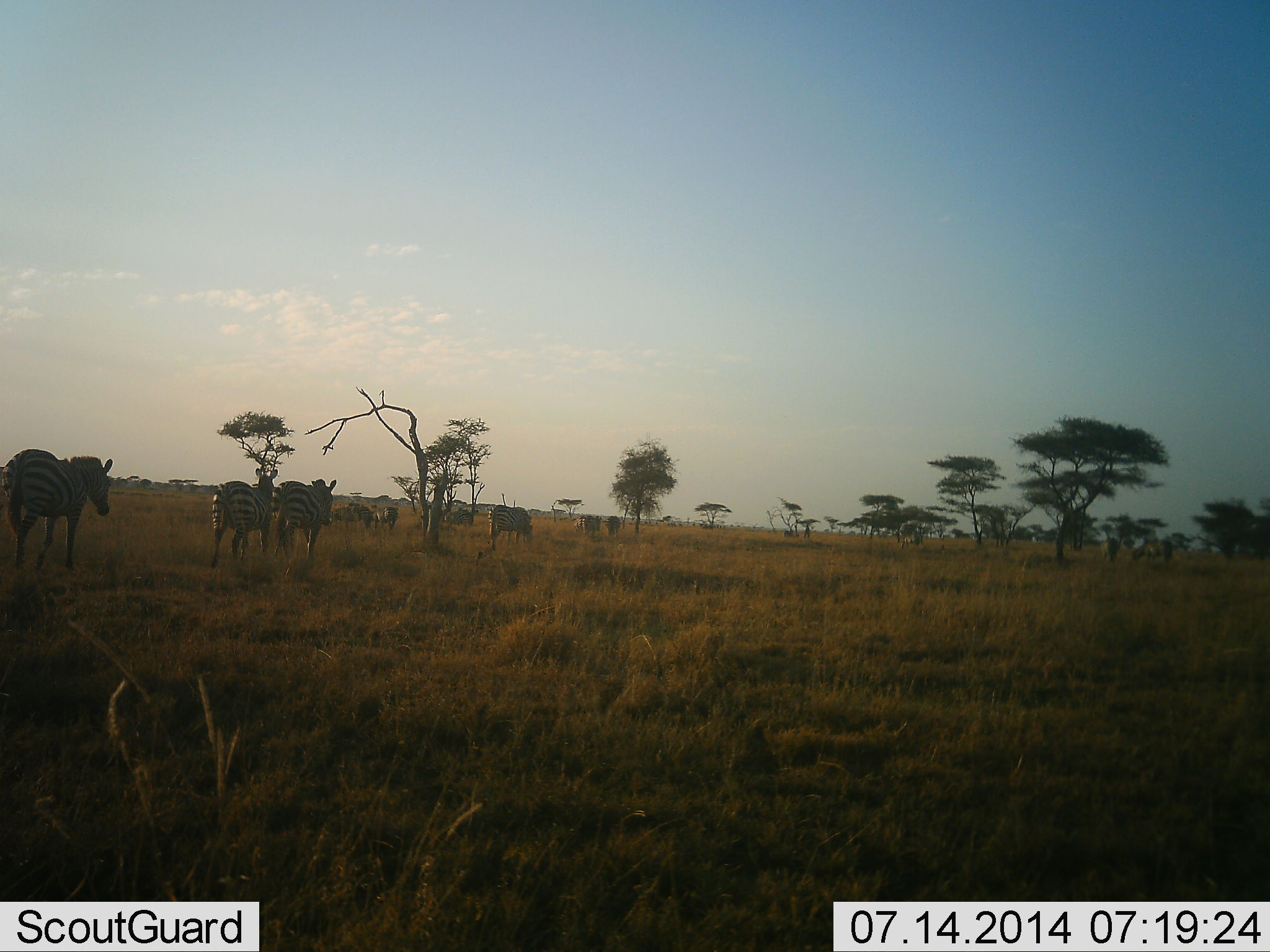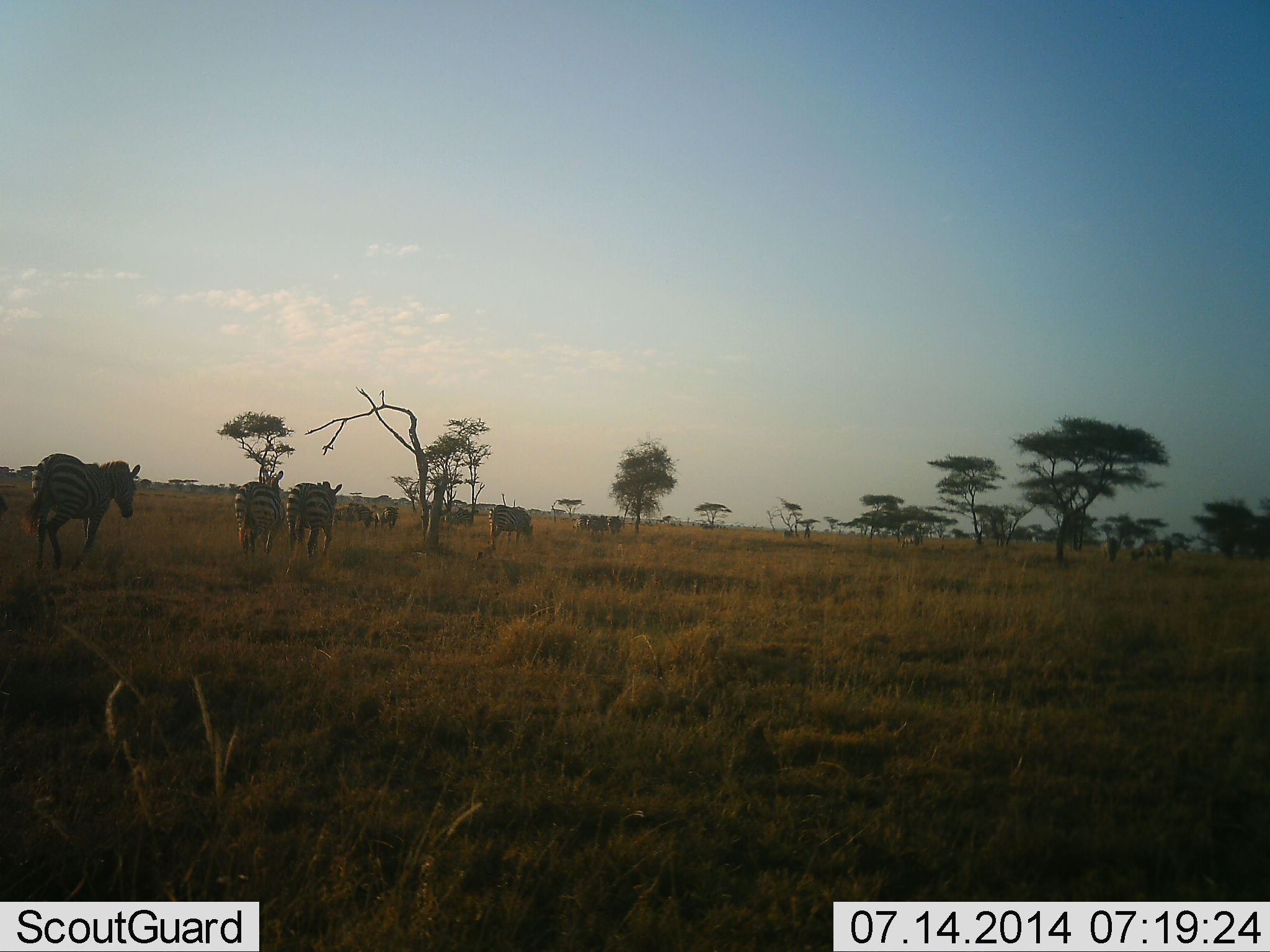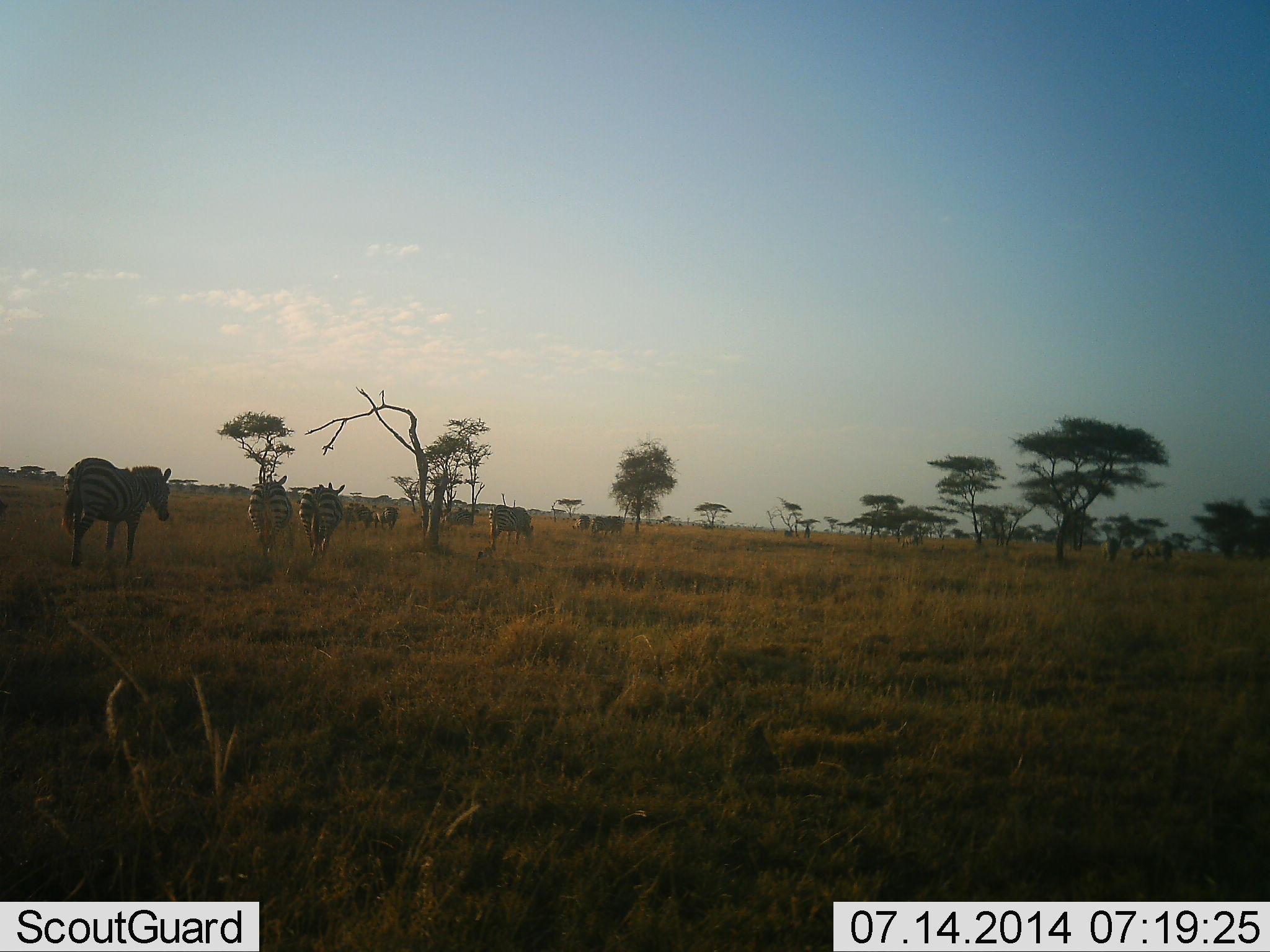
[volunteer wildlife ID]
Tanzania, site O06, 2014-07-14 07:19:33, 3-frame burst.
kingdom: Animalia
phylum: Chordata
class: Mammalia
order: Perissodactyla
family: Equidae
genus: Equus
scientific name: Equus quagga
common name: plains zebra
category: zebra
Zebra (plains zebra) (Equus quagga), count 10. Behavior (volunteer vote fractions): standing 10%, resting 0%, moving 100%, interacting 0%. Young present (vote fraction): 0%. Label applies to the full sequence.